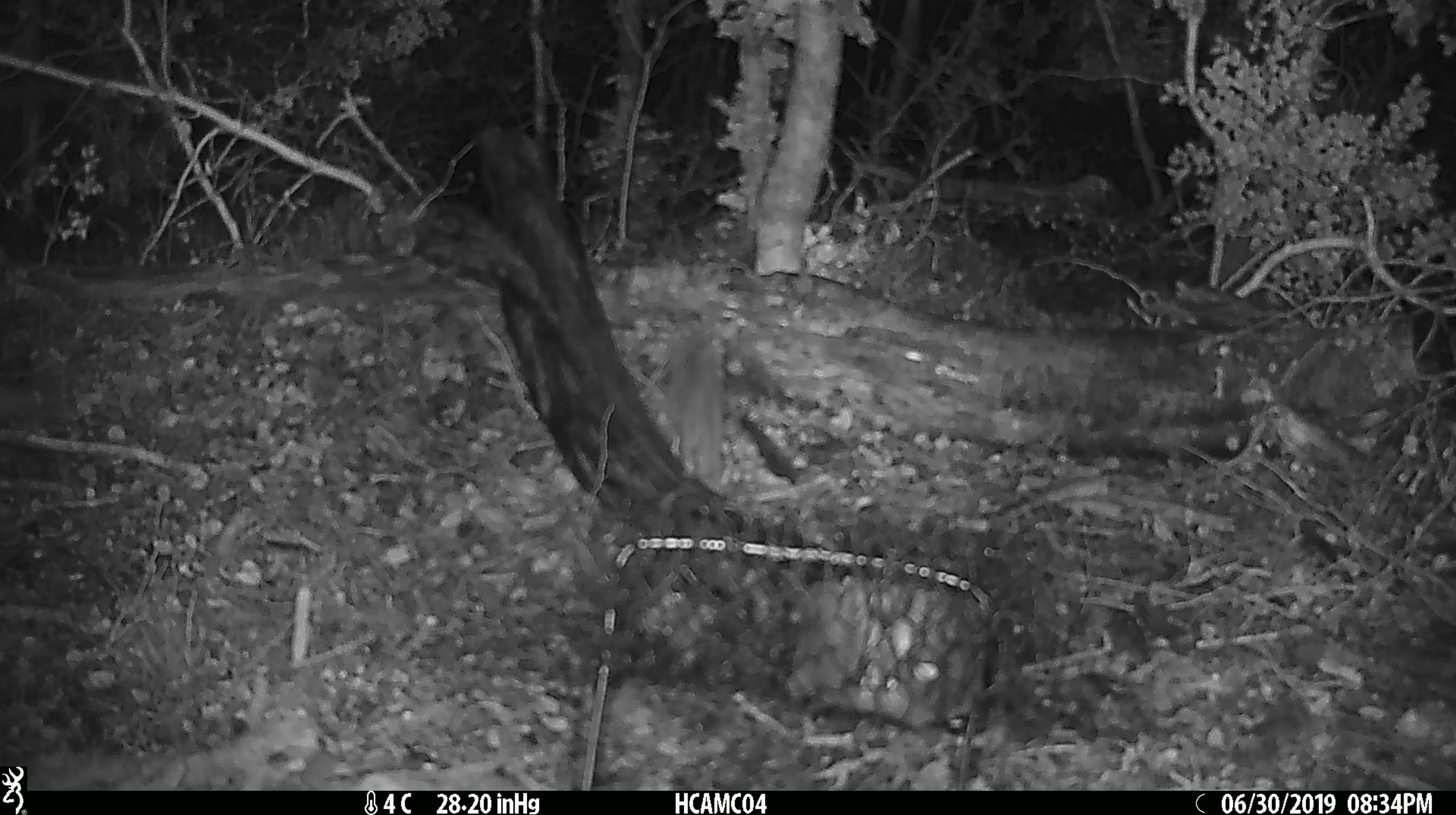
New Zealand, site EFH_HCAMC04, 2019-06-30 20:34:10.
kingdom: Animalia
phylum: Chordata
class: Mammalia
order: Rodentia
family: Muridae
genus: Mus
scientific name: Mus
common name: mouse